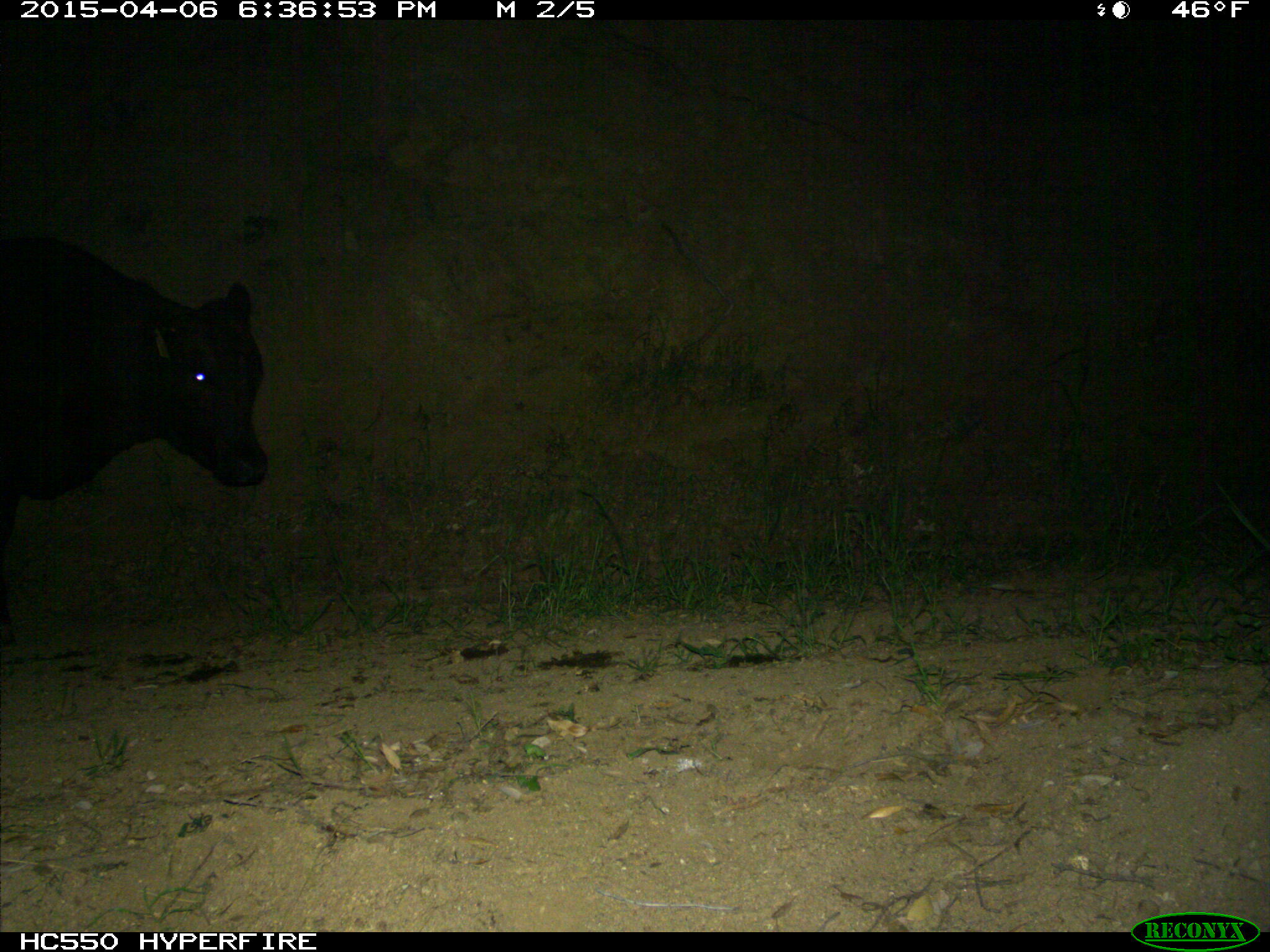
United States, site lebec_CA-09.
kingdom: Animalia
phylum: Chordata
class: Mammalia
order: Artiodactyla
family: Bovidae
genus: Bos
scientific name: Bos taurus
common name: domestic cow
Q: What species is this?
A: Bos taurus (domestic cow).